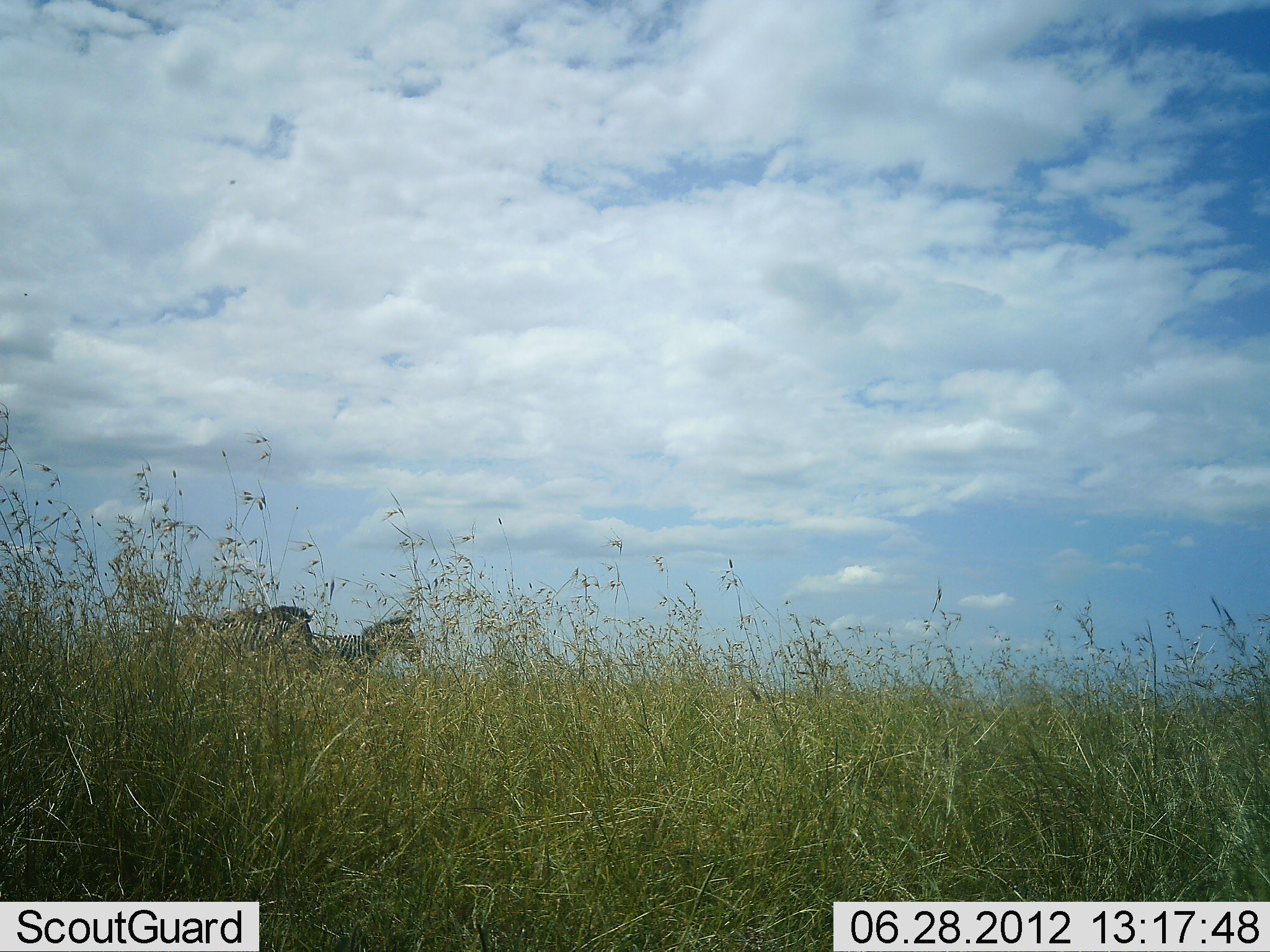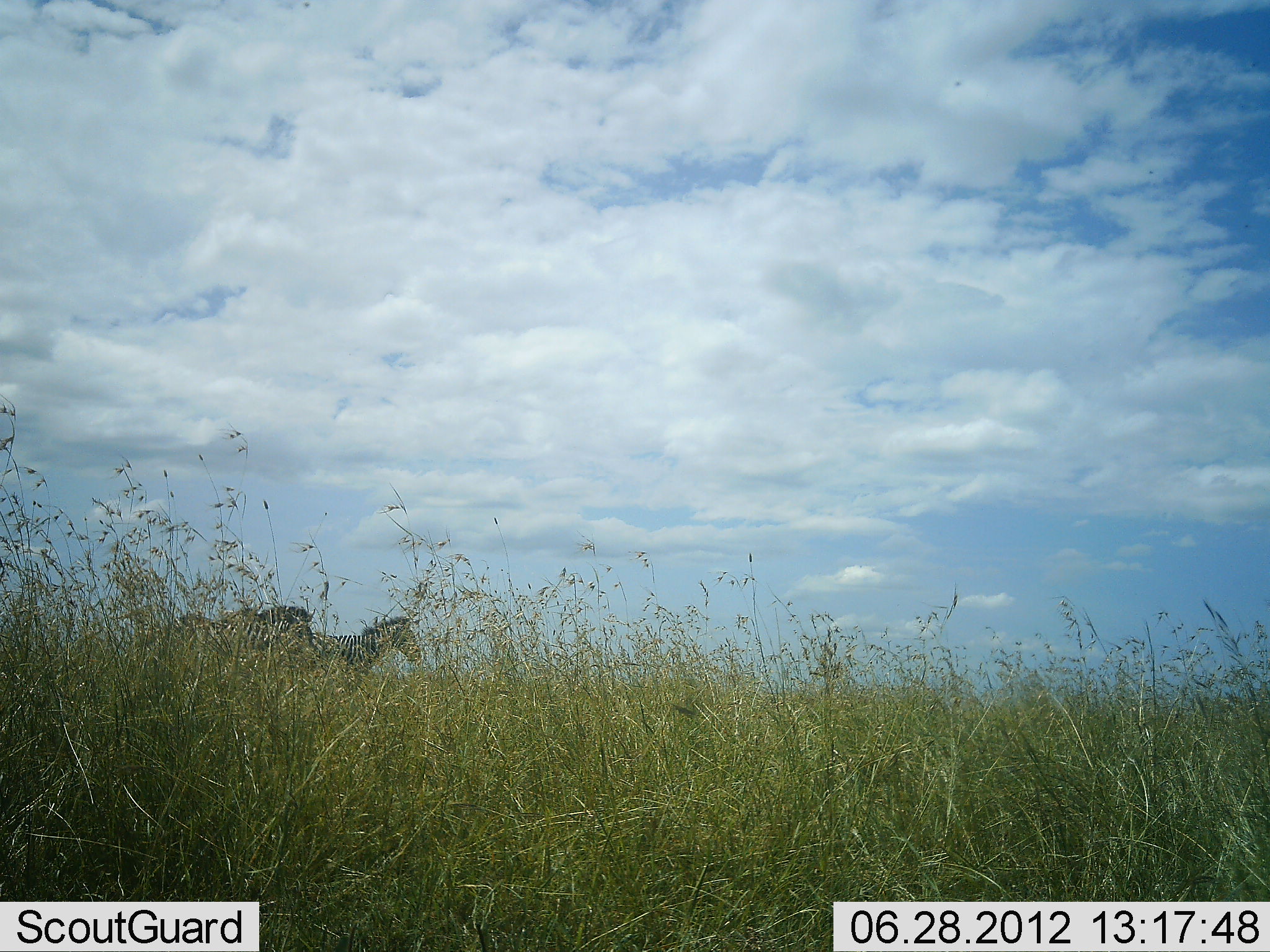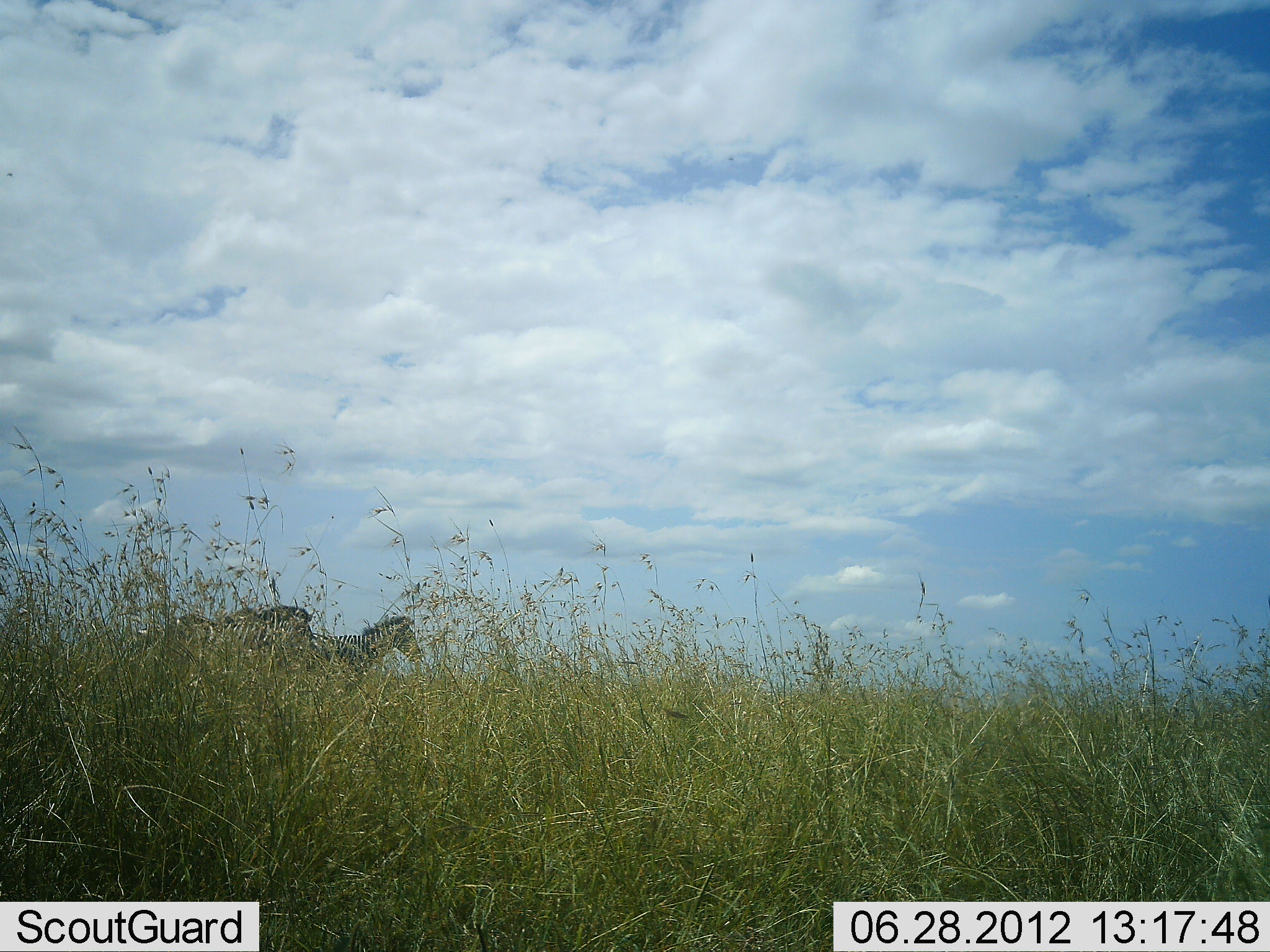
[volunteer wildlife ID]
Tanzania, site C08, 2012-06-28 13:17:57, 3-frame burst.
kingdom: Animalia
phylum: Chordata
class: Mammalia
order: Perissodactyla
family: Equidae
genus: Equus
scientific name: Equus quagga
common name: plains zebra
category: zebra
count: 2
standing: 80%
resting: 0%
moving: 20%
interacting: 0%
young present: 0%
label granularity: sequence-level